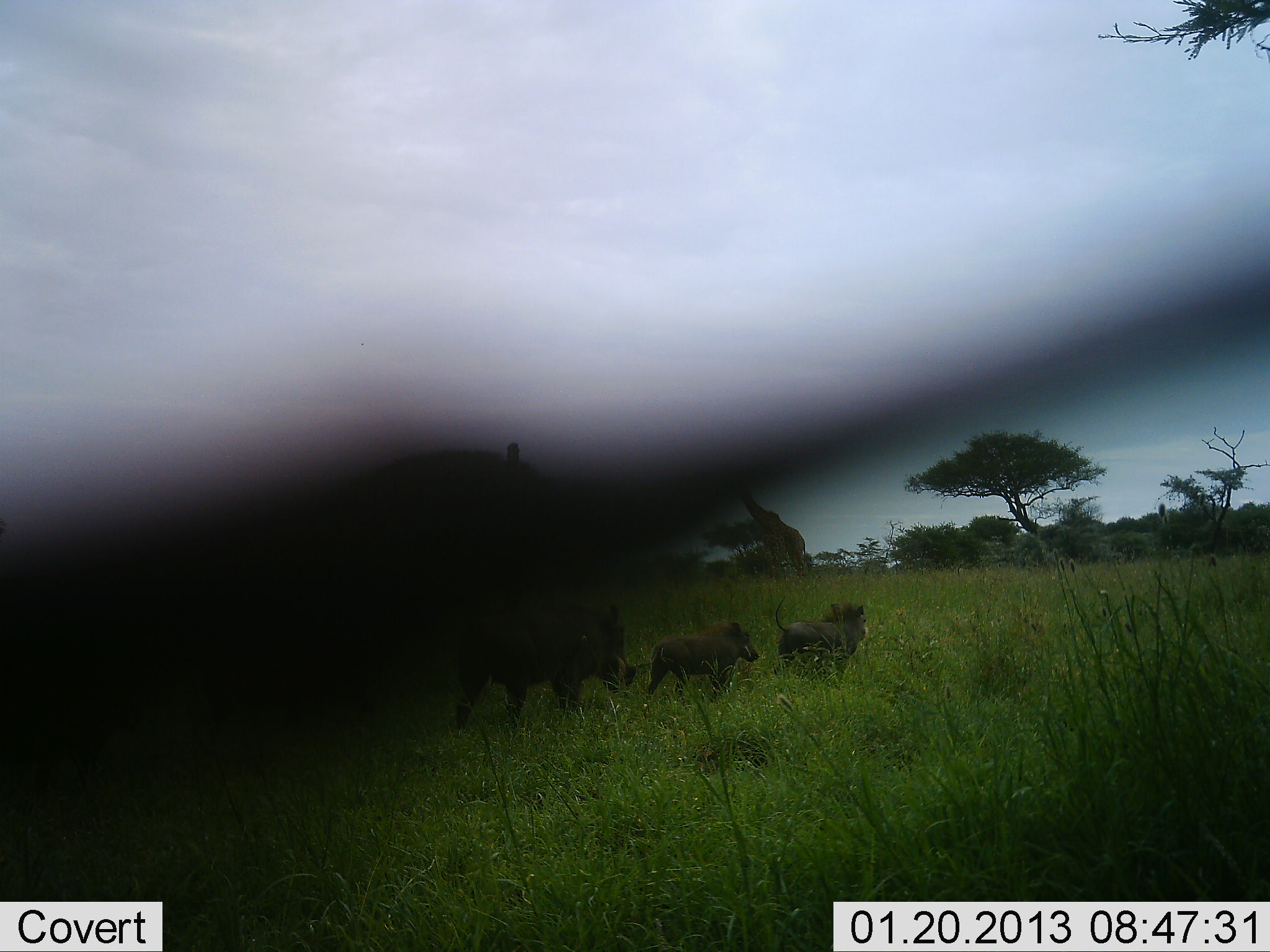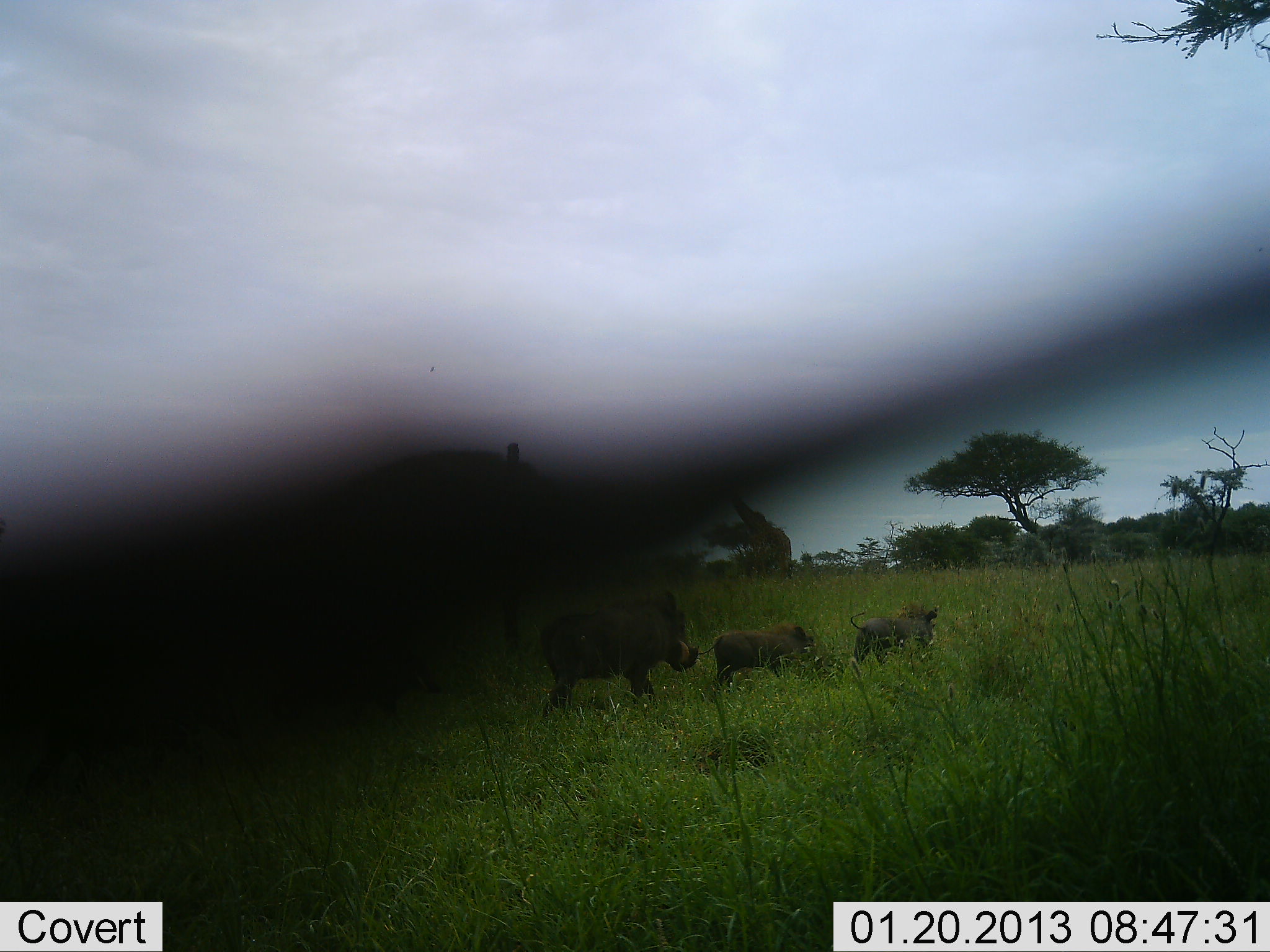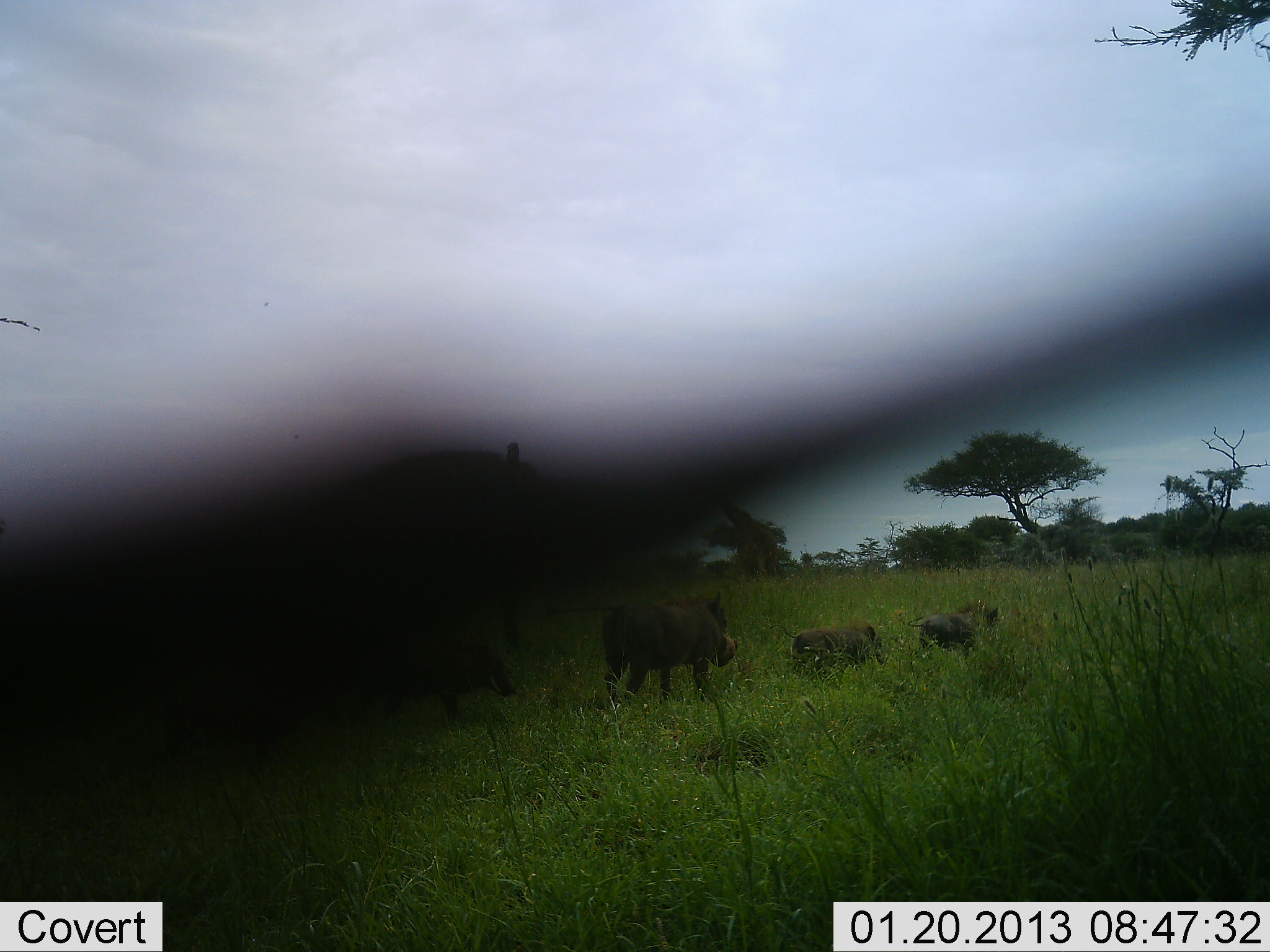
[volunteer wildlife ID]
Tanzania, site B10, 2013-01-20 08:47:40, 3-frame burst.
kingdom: Animalia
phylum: Chordata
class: Mammalia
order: Artiodactyla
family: Suidae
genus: Phacochoerus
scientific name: Phacochoerus africanus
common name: warthog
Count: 4.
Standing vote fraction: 0%.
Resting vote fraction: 0%.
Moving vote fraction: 100%.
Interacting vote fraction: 0%.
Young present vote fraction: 81%.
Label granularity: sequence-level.